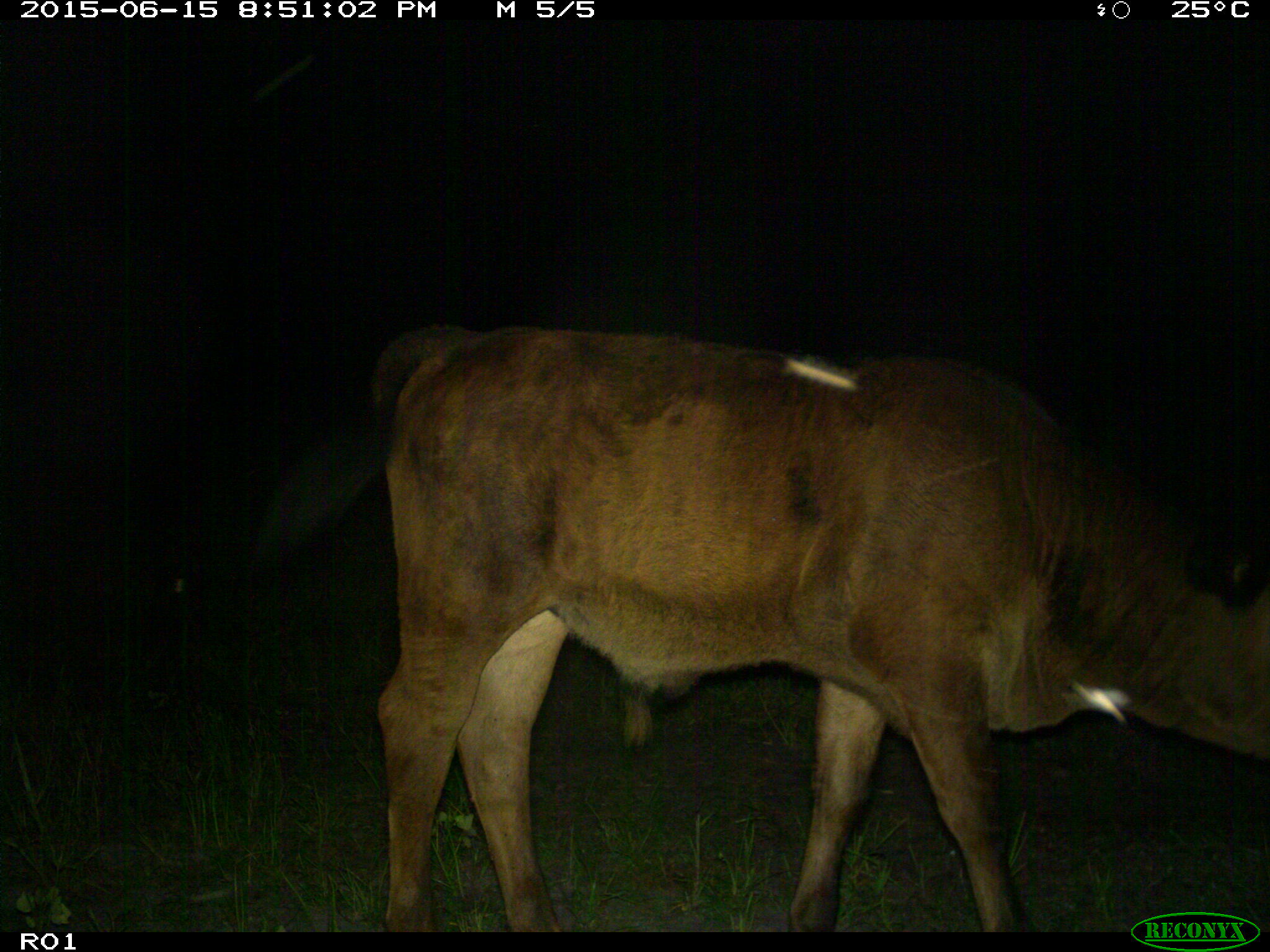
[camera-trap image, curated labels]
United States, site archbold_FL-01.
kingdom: Animalia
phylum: Chordata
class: Mammalia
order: Artiodactyla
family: Bovidae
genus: Bos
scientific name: Bos taurus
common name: domestic cow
Bos taurus (domestic cow).